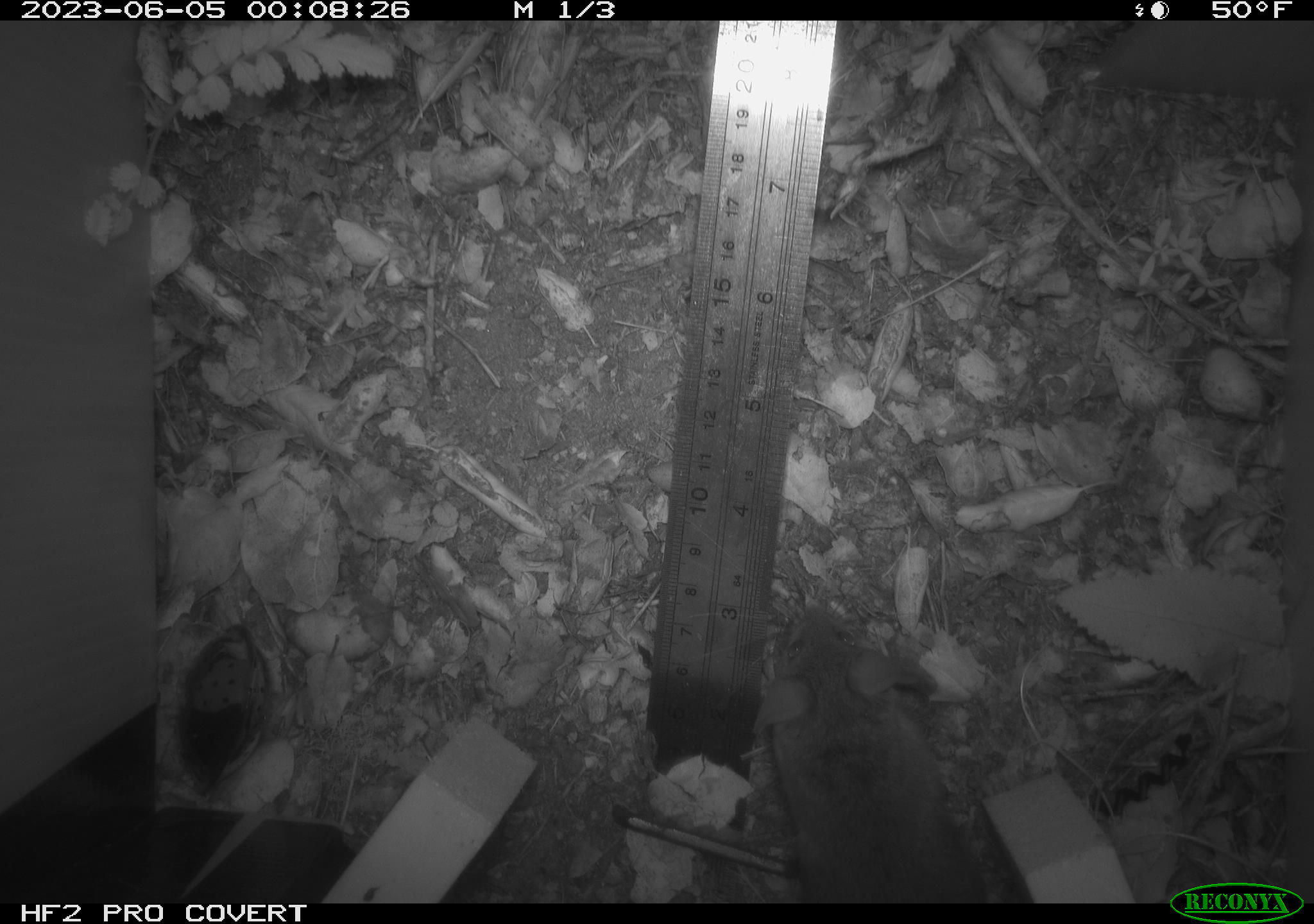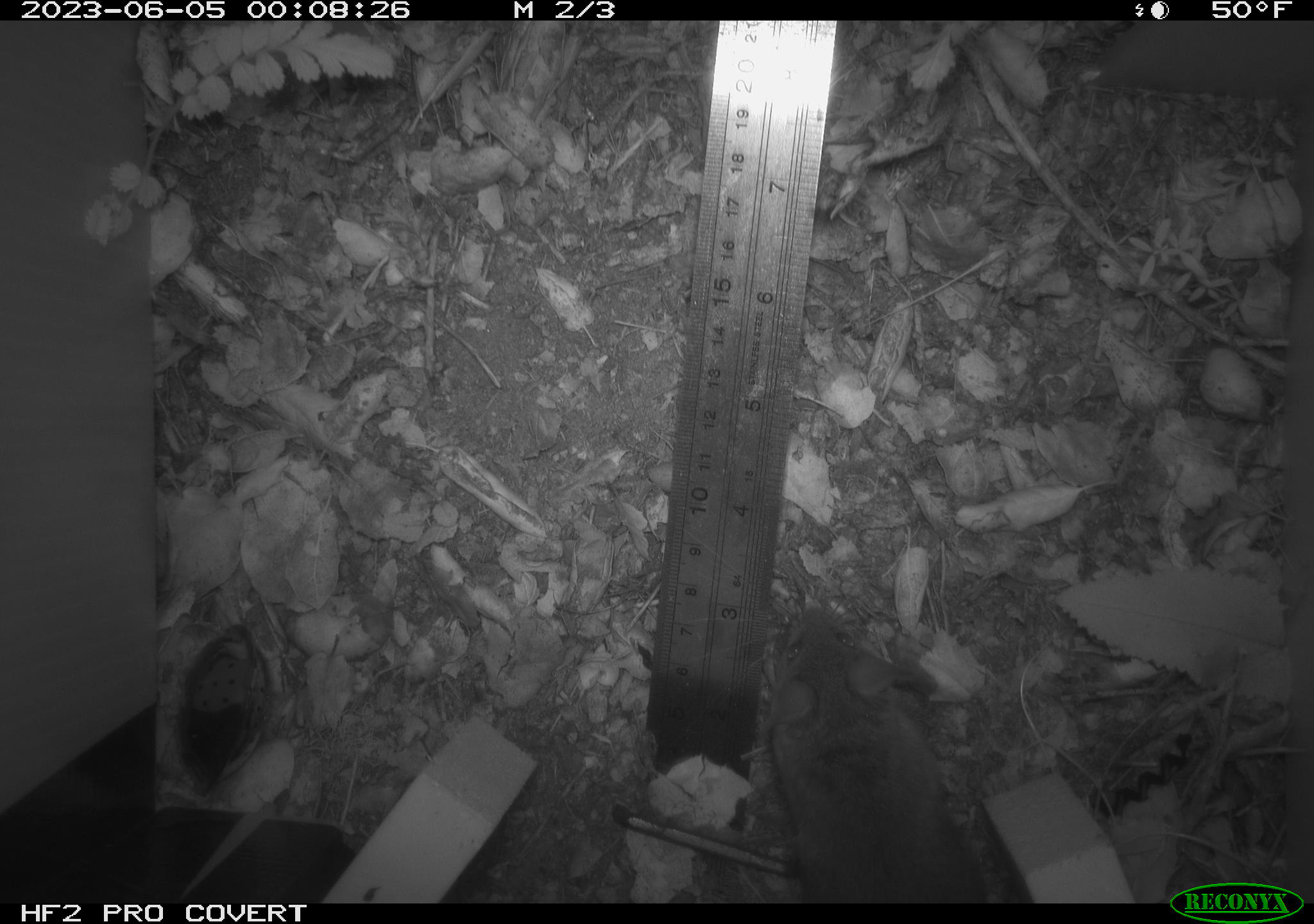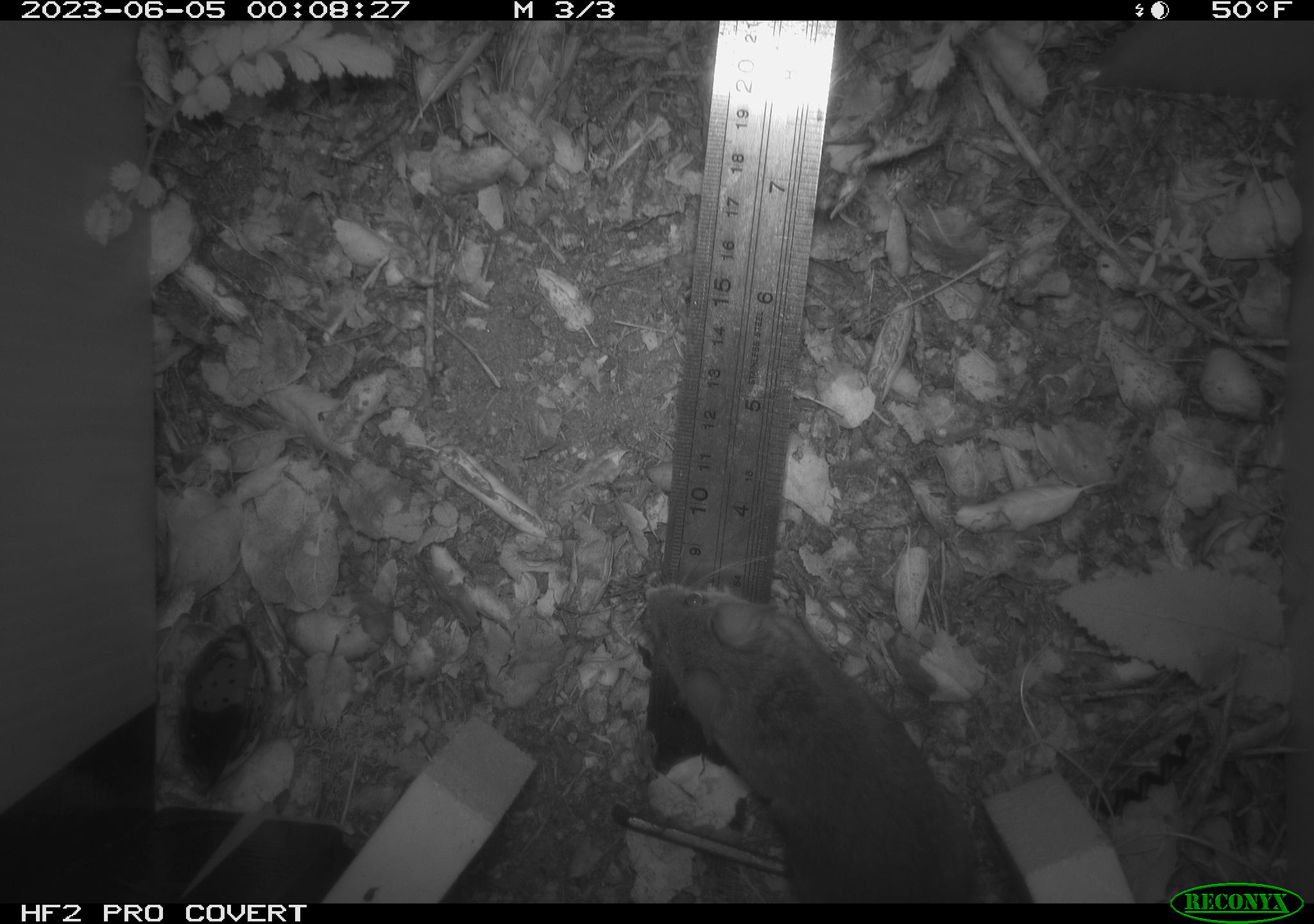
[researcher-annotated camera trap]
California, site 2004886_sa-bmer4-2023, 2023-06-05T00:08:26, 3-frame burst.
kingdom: Animalia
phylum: Chordata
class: Mammalia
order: Rodentia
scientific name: Rodentia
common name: mouse species